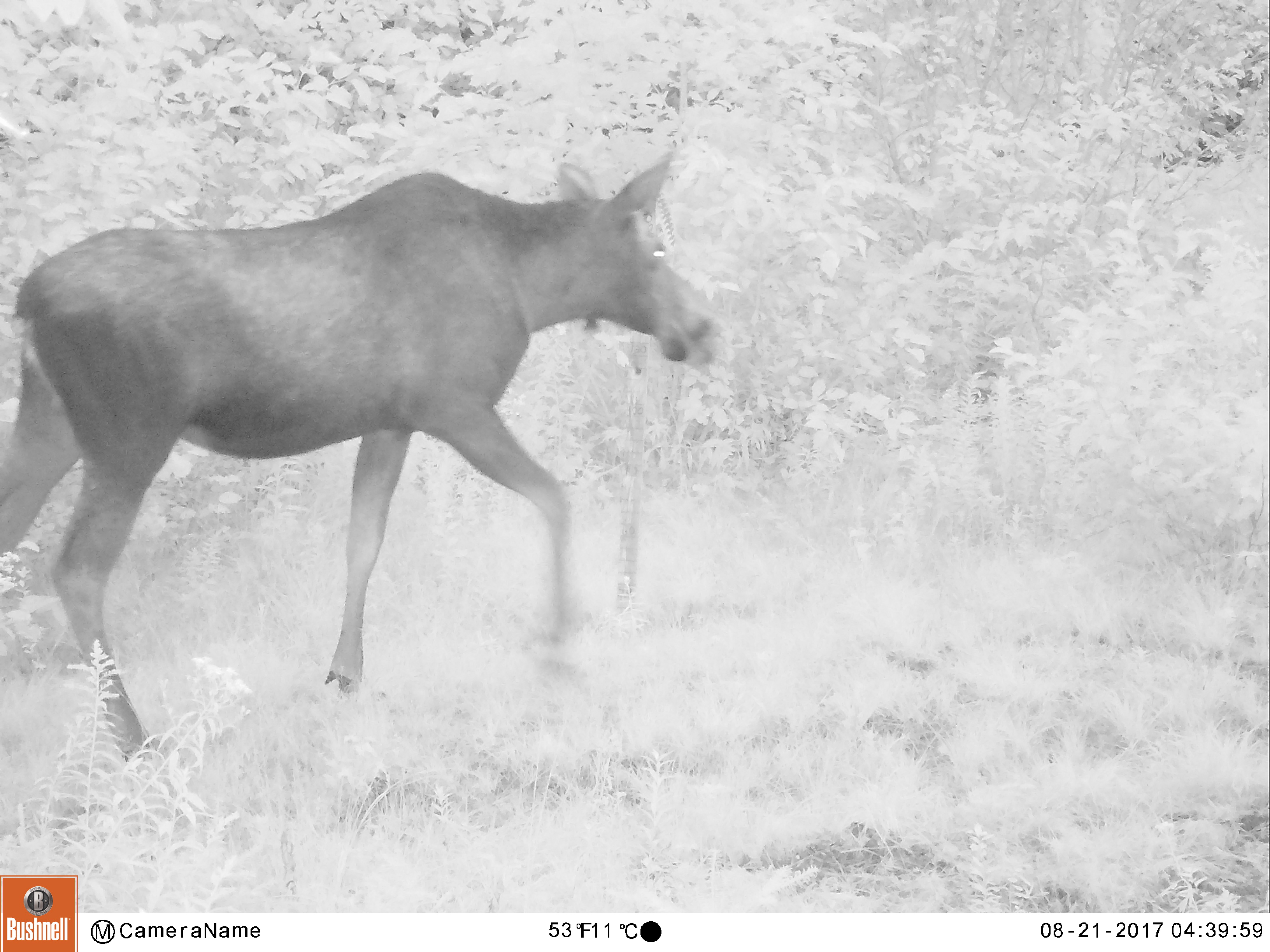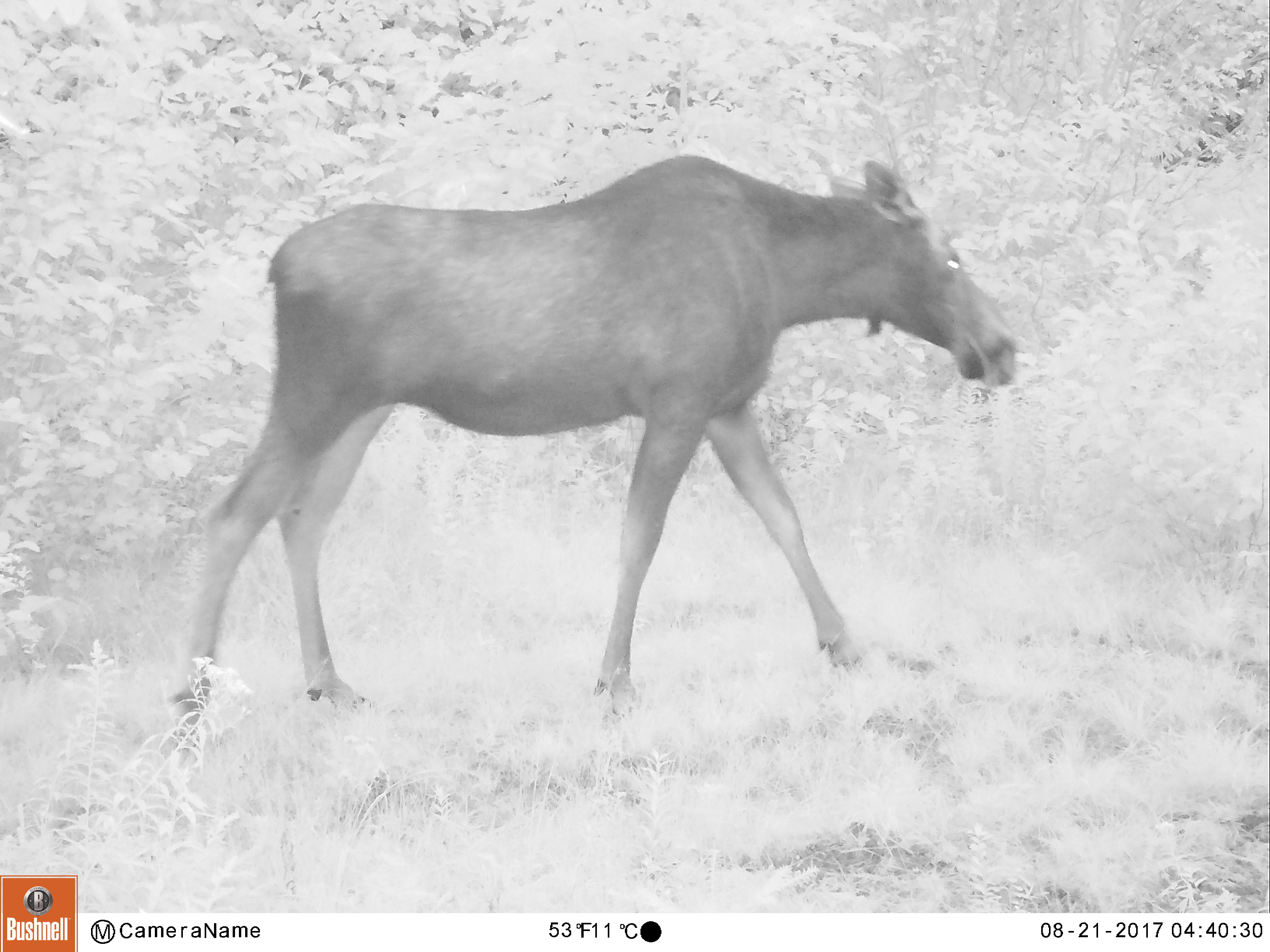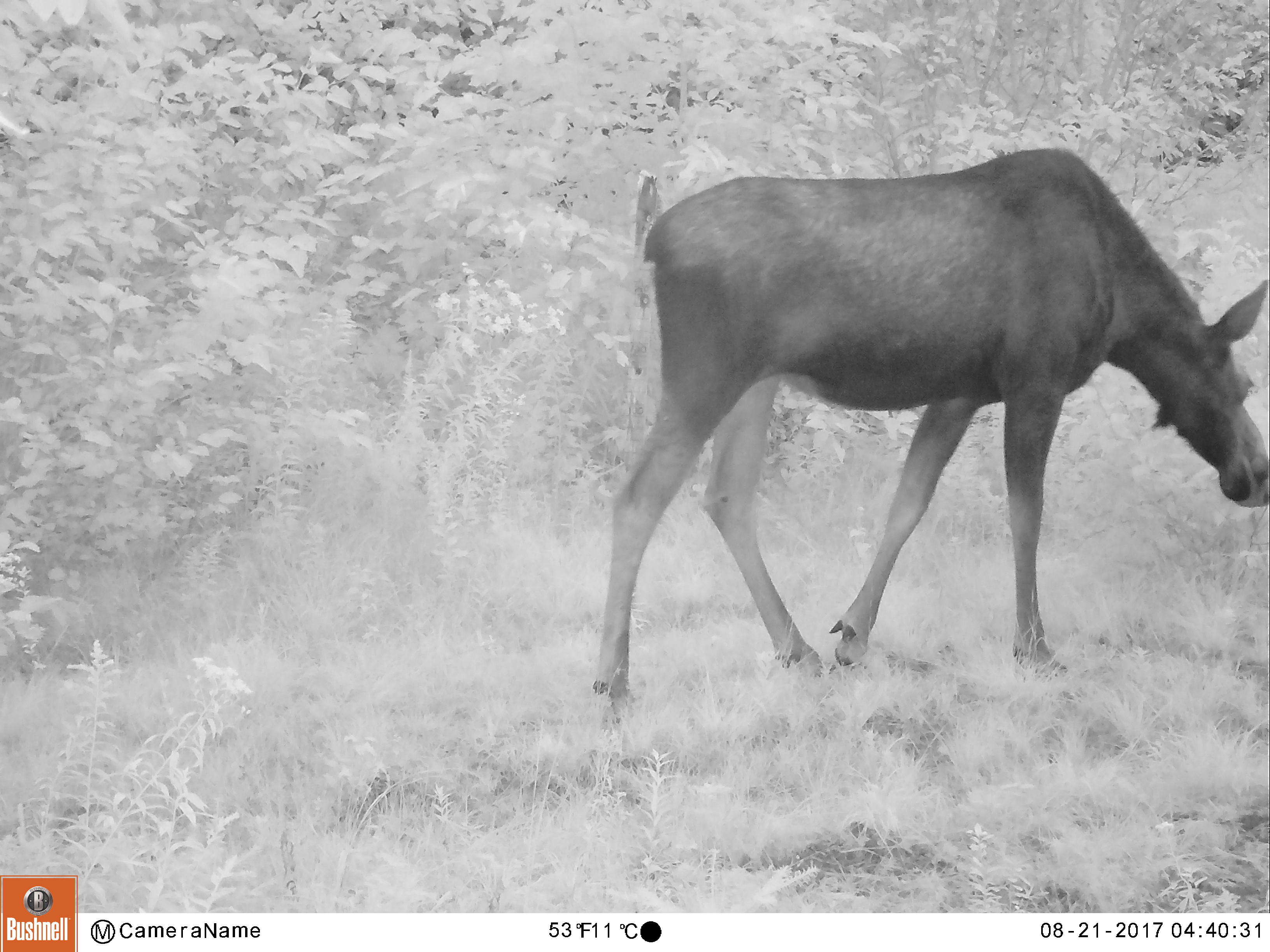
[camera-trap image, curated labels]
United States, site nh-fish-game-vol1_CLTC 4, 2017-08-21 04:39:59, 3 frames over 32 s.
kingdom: Animalia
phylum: Chordata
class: Mammalia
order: Artiodactyla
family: Cervidae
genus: Alces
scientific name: Alces alces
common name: moose